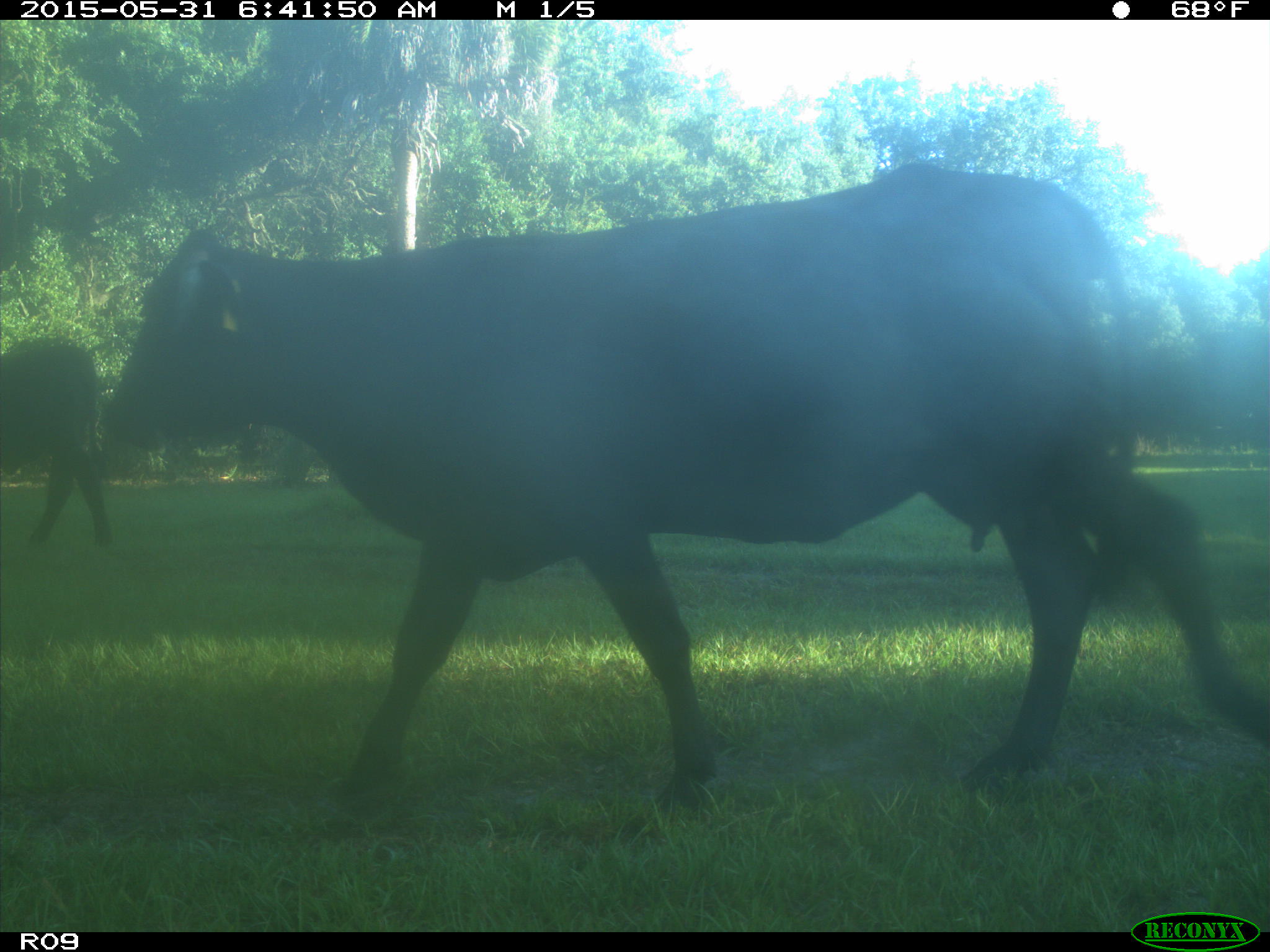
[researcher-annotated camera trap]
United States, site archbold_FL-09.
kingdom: Animalia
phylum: Chordata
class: Mammalia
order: Artiodactyla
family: Bovidae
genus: Bos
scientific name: Bos taurus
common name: domestic cow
Bos taurus (domestic cow).